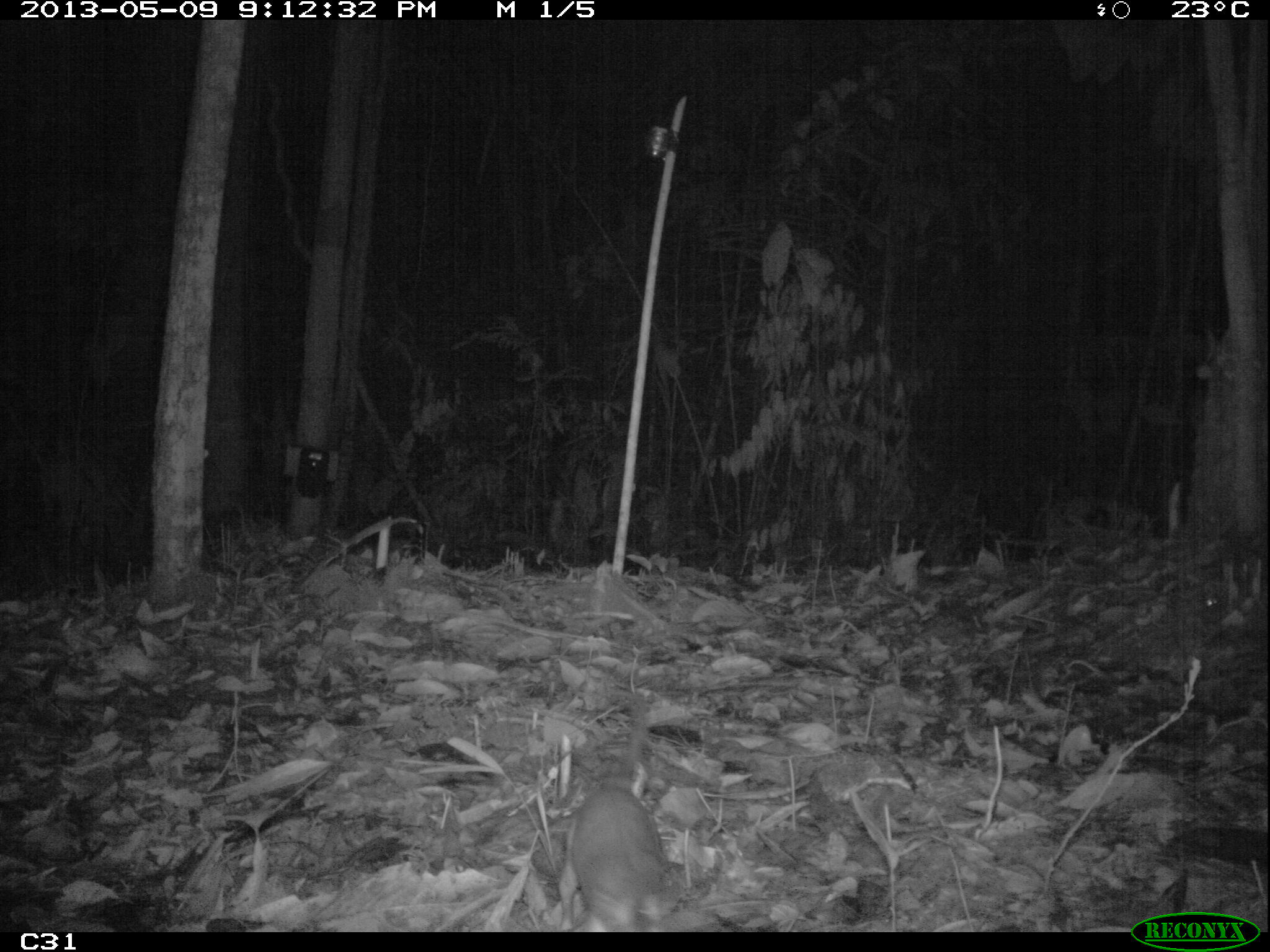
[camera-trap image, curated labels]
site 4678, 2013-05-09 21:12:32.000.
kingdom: Animalia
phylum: Chordata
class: Mammalia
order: Rodentia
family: Muridae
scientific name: Muridae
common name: mice, rats, and gerbils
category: unknown mouse or rat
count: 1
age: adult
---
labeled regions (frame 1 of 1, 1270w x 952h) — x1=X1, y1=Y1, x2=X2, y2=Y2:
unknown mouse or rat: x1=558, y1=688, x2=684, y2=932